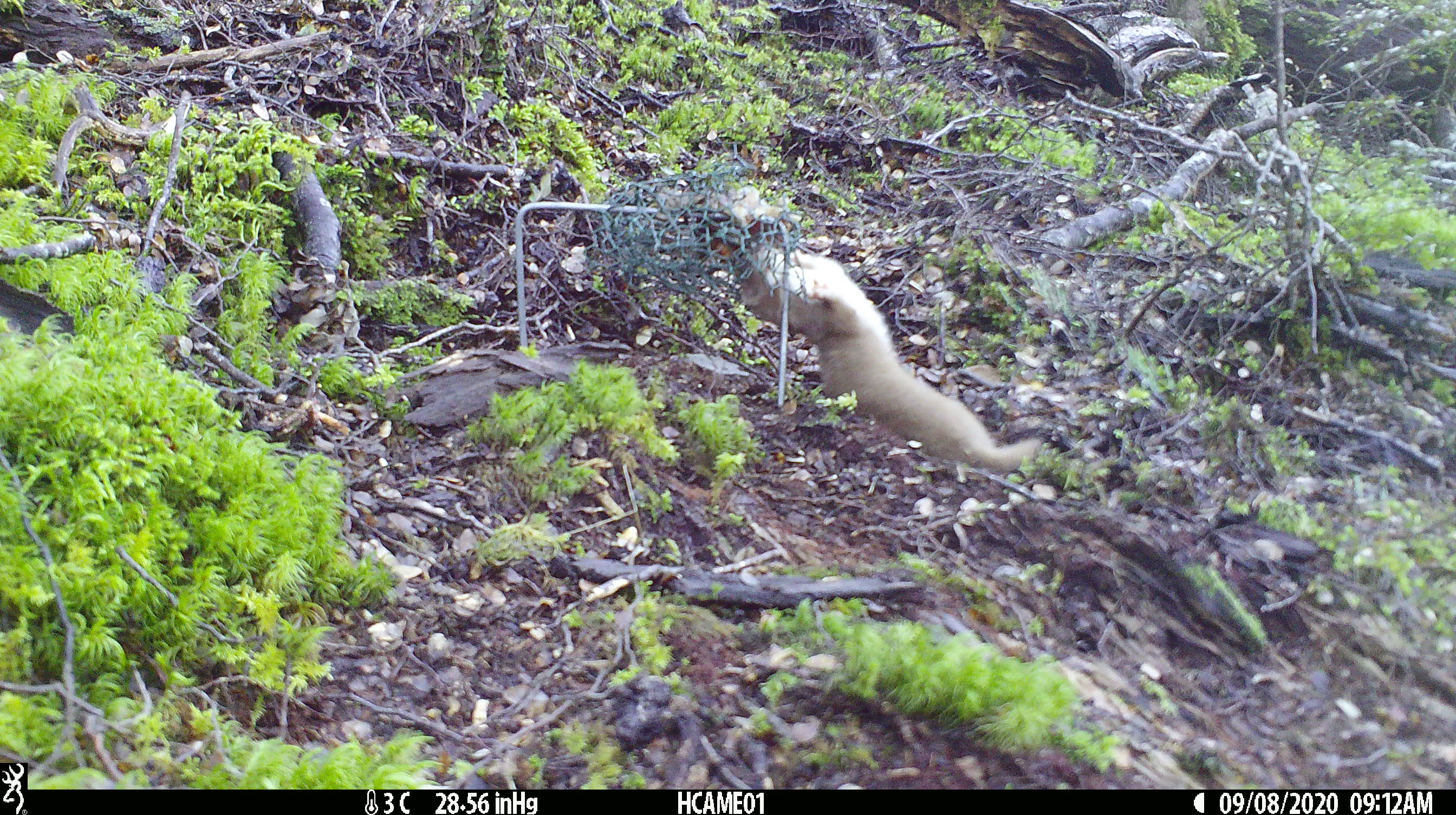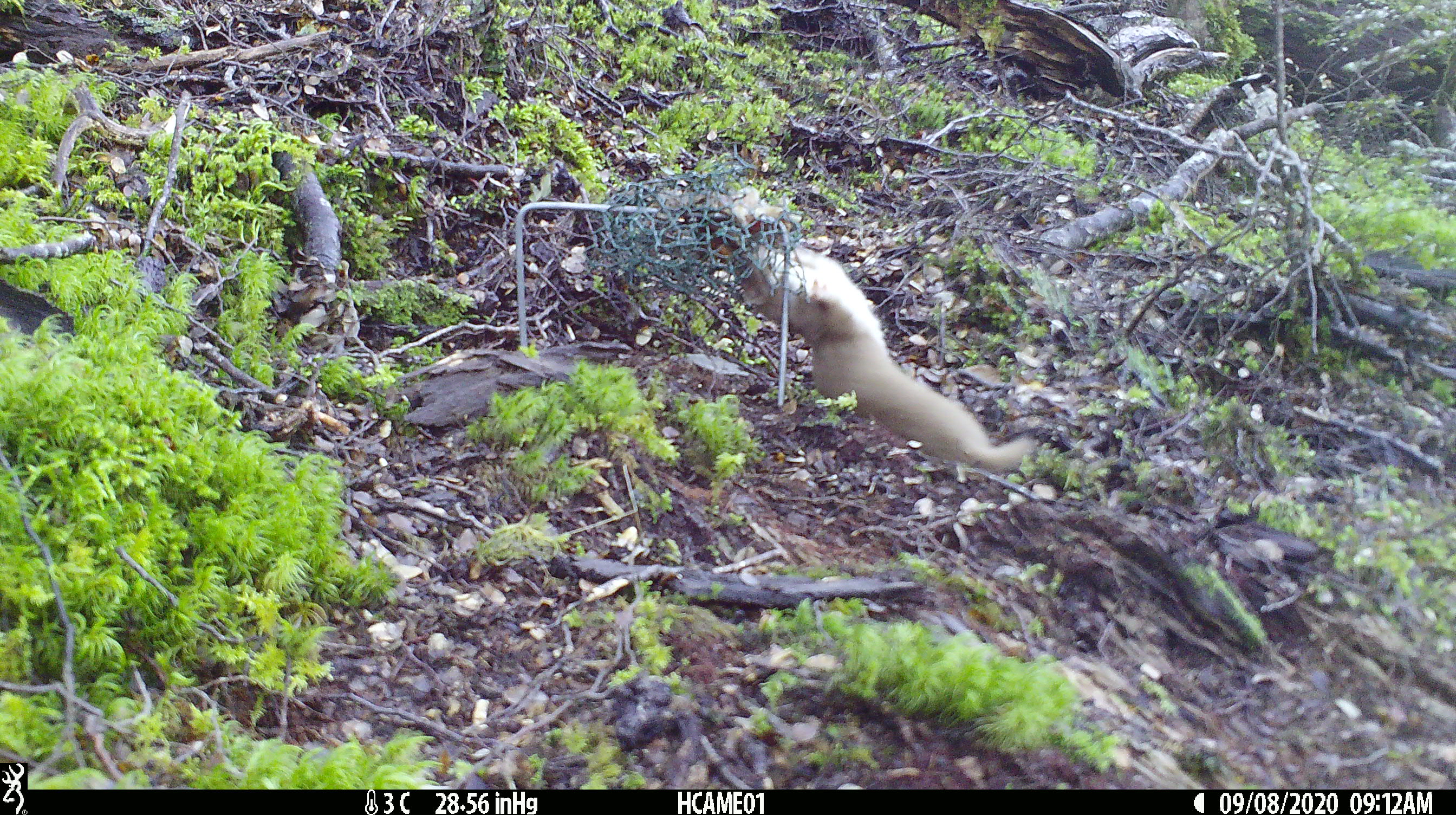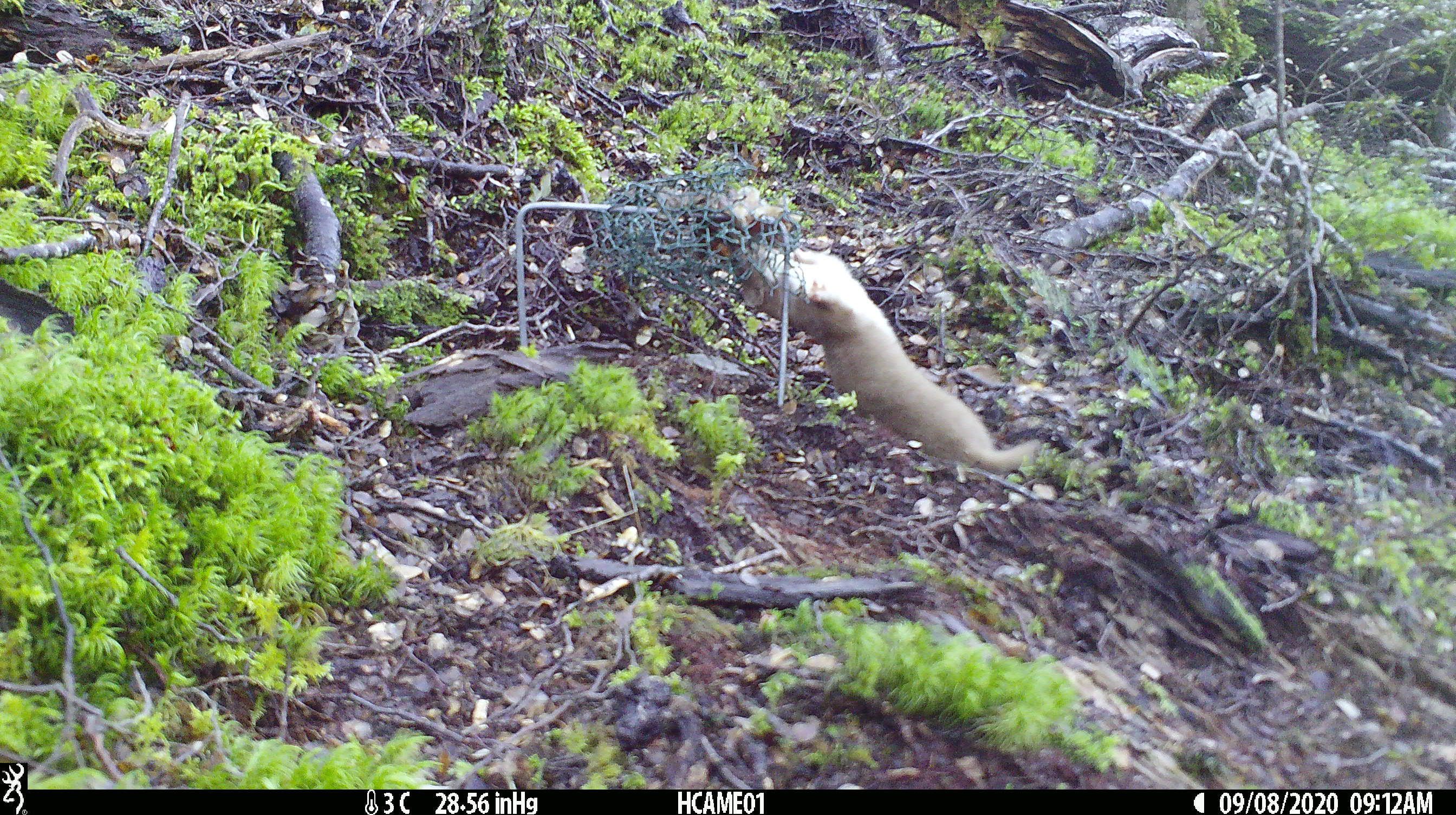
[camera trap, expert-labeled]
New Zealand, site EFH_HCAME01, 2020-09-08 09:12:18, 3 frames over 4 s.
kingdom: Animalia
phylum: Chordata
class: Mammalia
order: Carnivora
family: Mustelidae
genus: Mustela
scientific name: Mustela nivalis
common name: least weasel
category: weasel